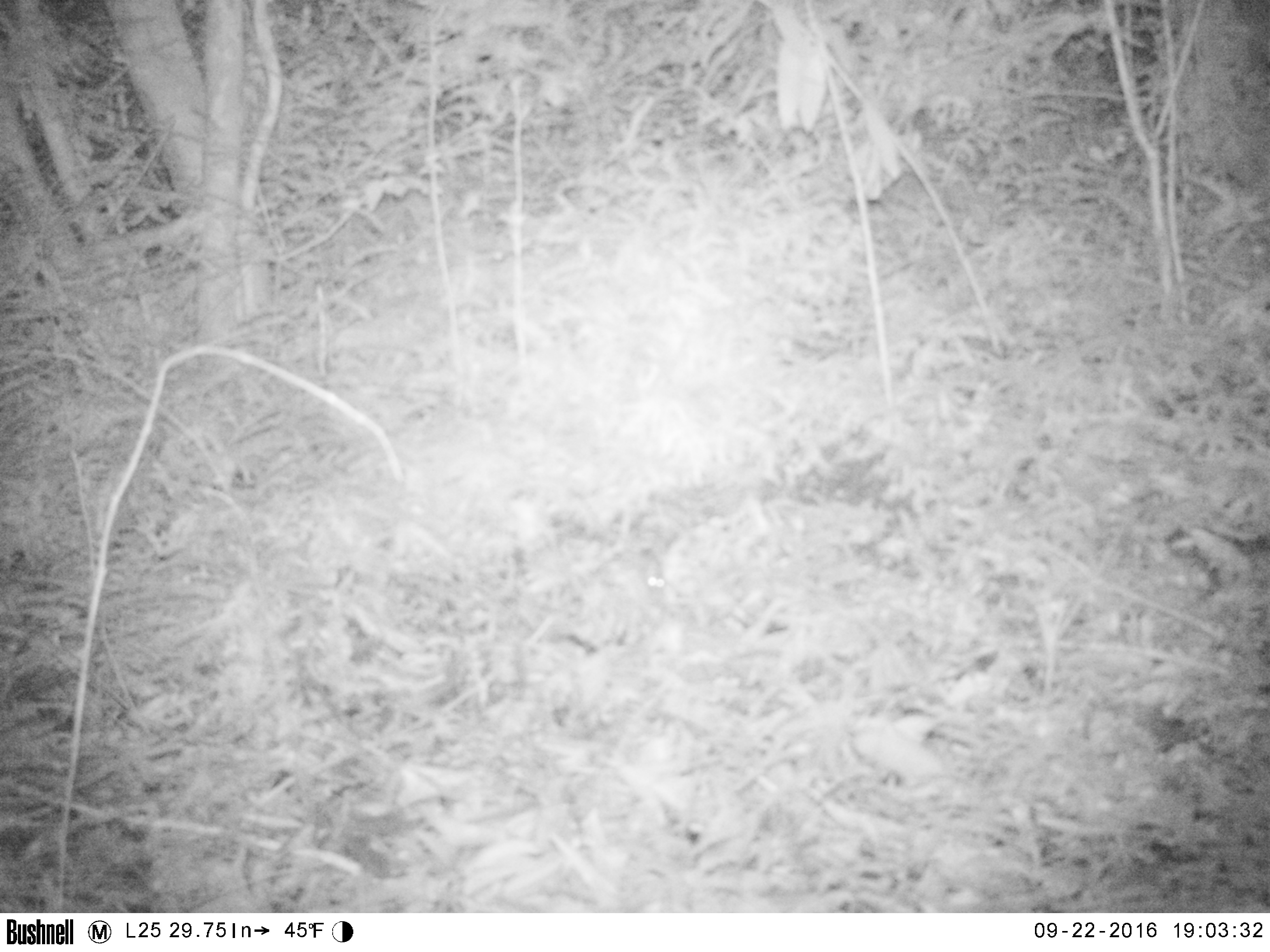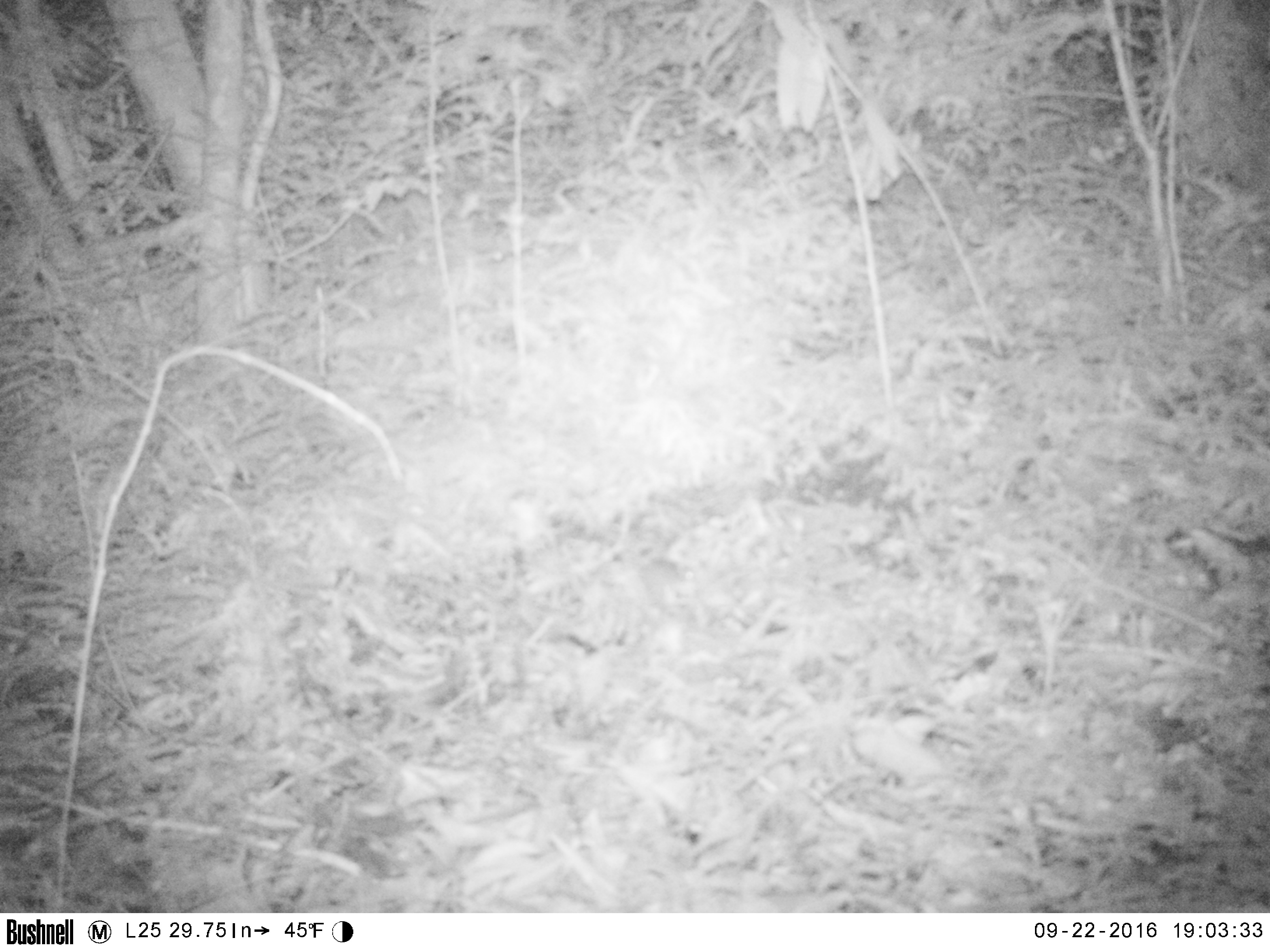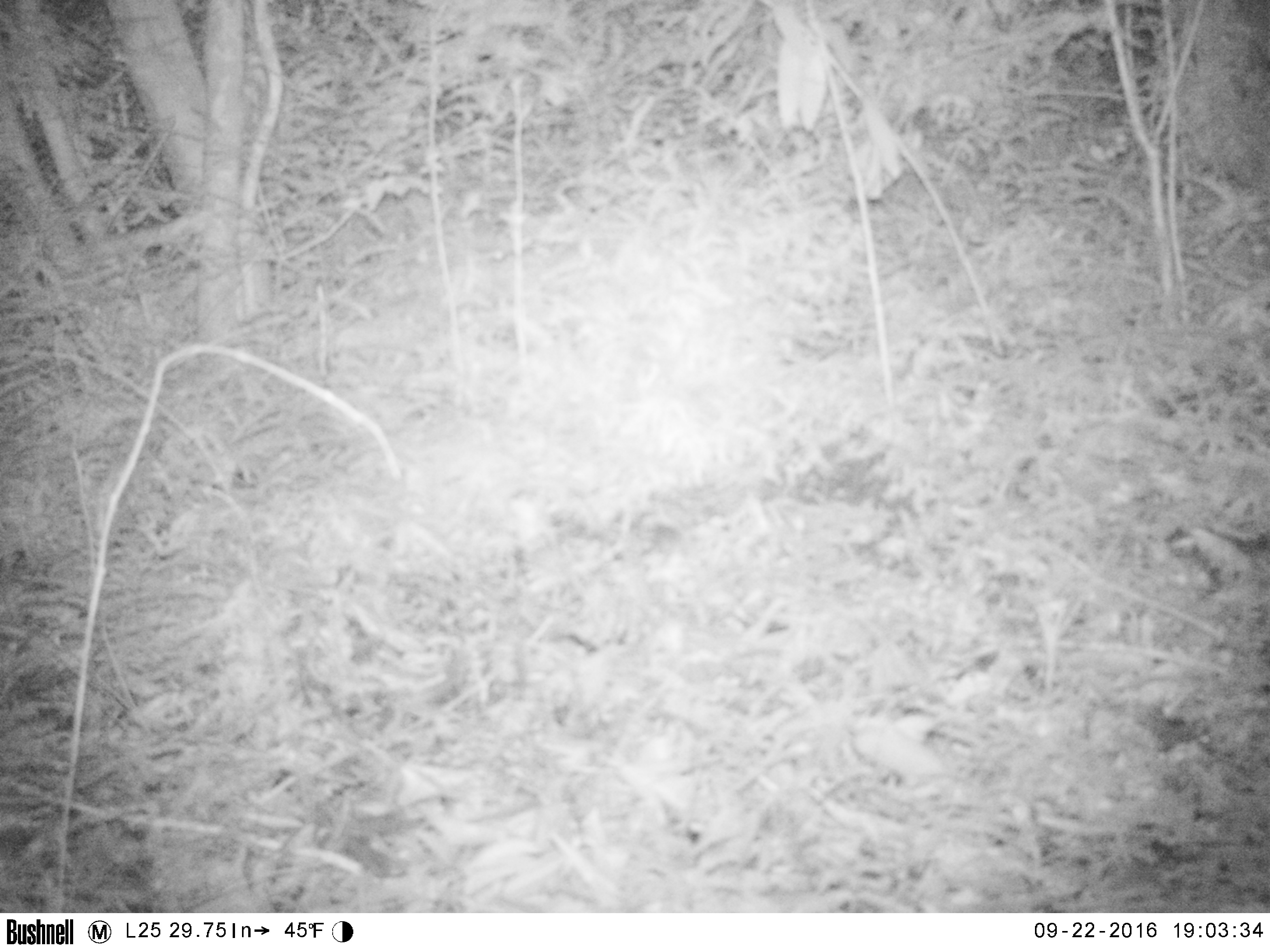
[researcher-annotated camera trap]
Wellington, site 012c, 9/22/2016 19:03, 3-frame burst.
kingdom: Animalia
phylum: Chordata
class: Mammalia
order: Rodentia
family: Muridae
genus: Mus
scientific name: Mus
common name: mouse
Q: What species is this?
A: Mouse (Mus).